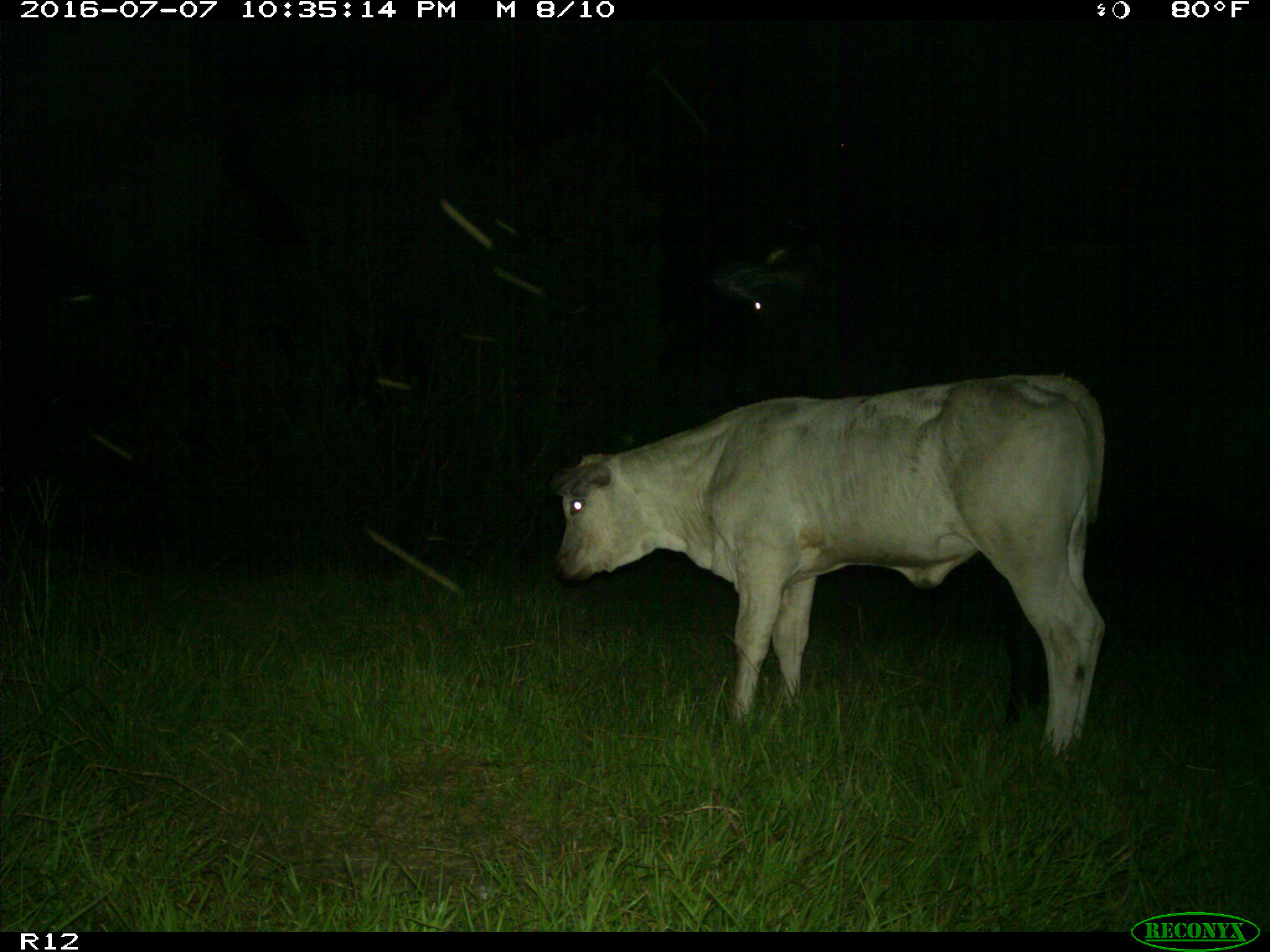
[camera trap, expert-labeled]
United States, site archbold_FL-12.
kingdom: Animalia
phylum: Chordata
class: Mammalia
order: Artiodactyla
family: Bovidae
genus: Bos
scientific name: Bos taurus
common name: domestic cow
Bos taurus (domestic cow).